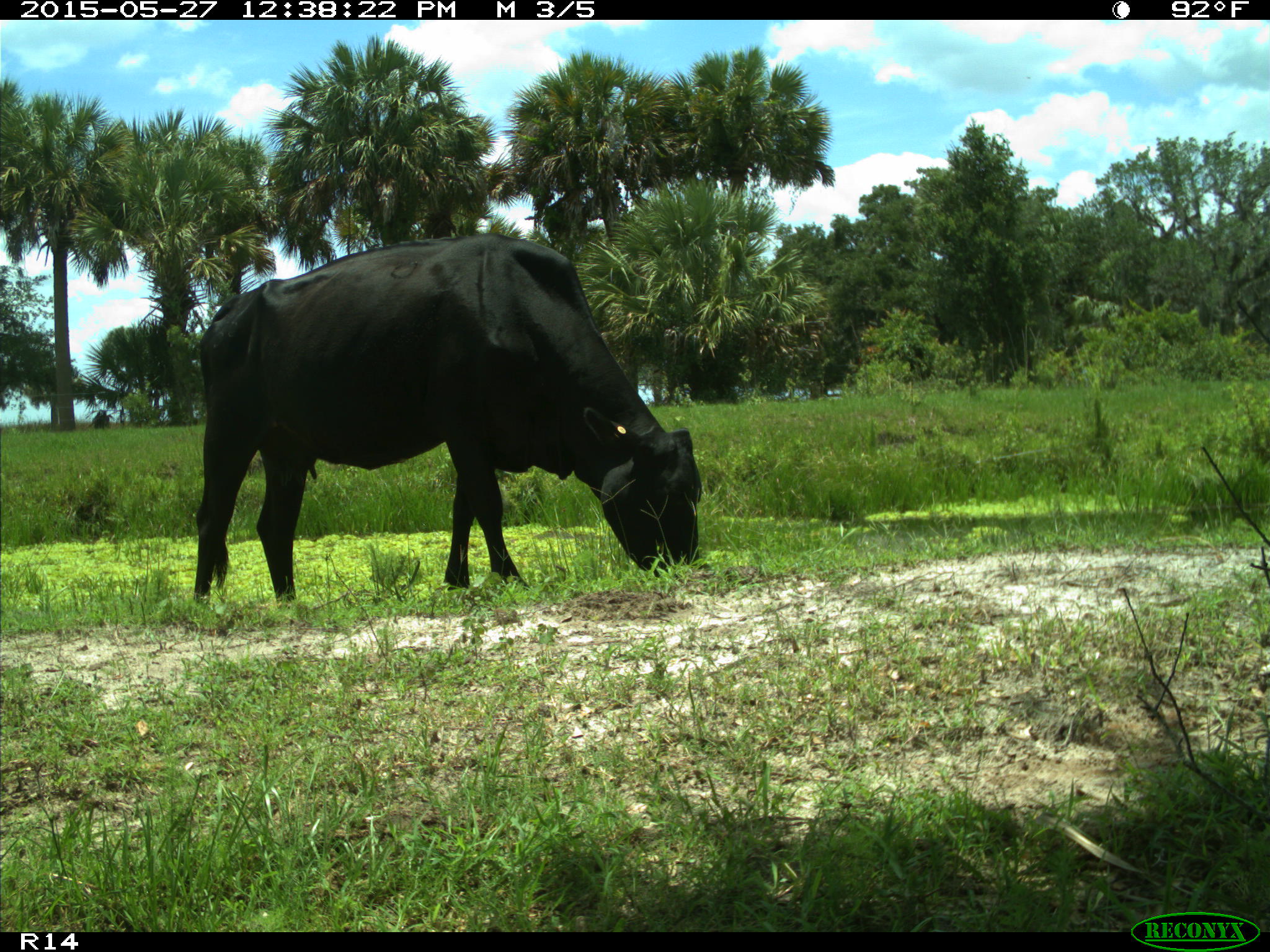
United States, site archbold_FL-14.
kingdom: Animalia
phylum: Chordata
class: Mammalia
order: Artiodactyla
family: Bovidae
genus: Bos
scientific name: Bos taurus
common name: domestic cow